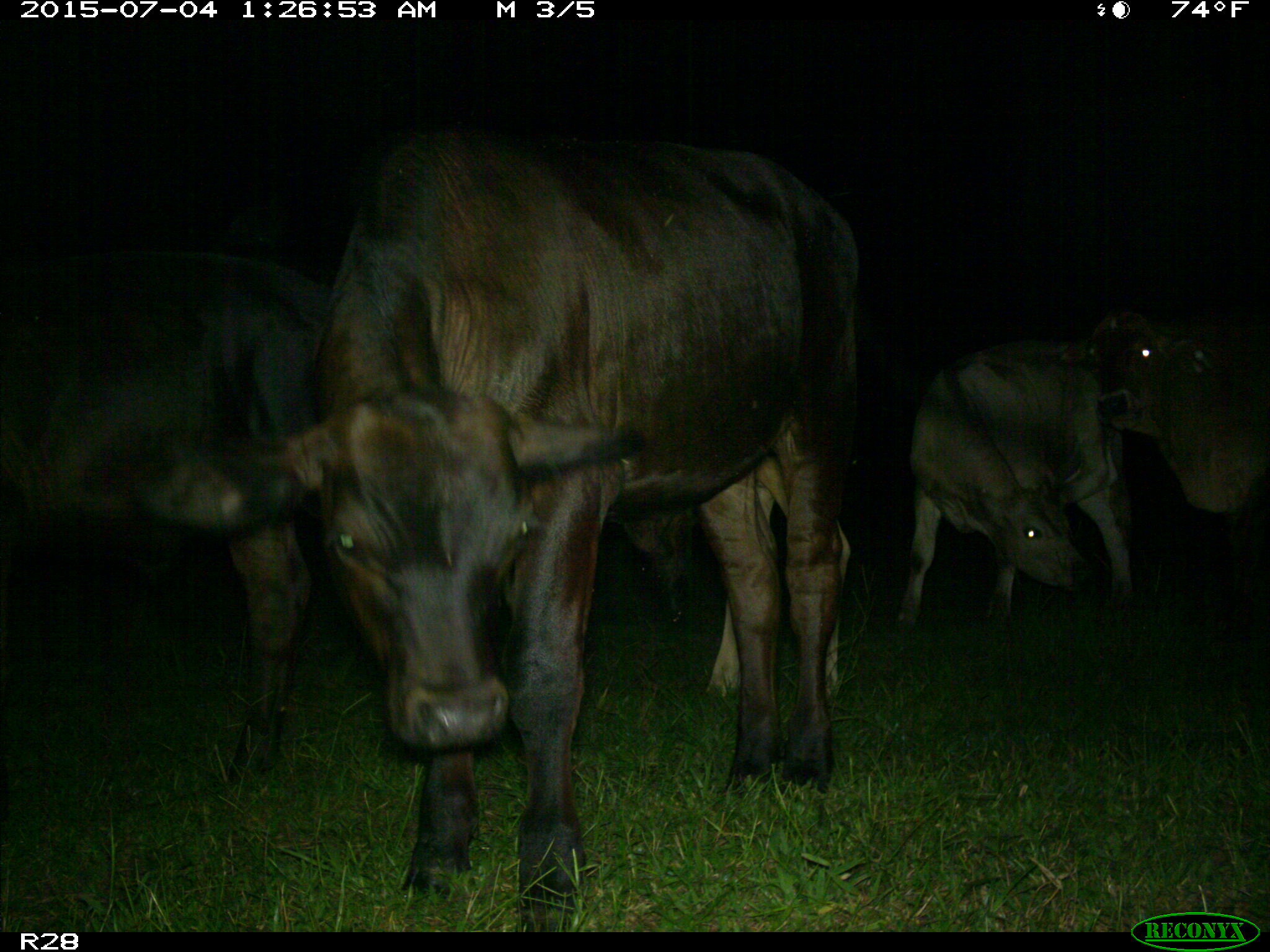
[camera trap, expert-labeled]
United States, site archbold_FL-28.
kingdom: Animalia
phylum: Chordata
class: Mammalia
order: Artiodactyla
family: Bovidae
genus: Bos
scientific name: Bos taurus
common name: domestic cow